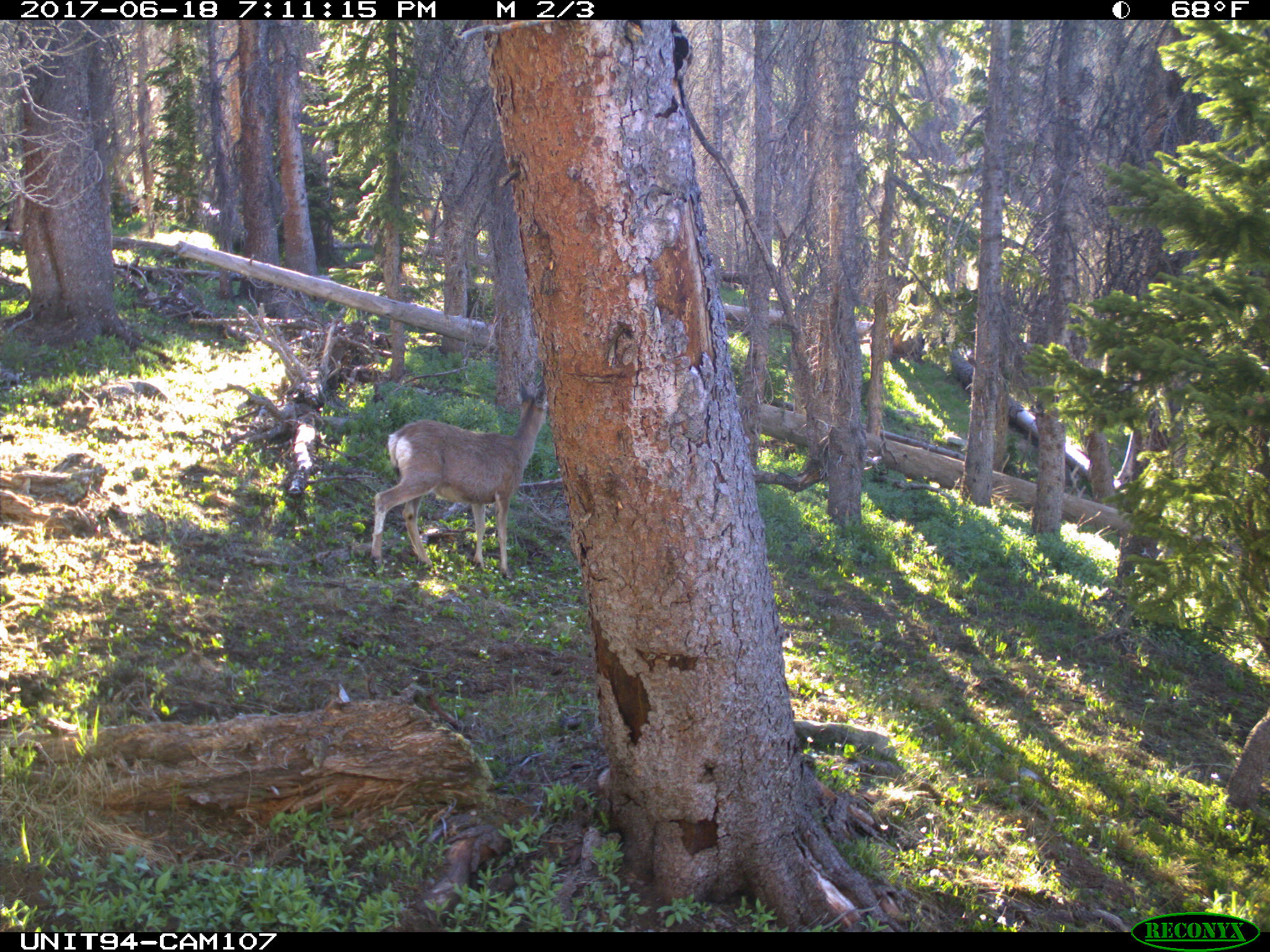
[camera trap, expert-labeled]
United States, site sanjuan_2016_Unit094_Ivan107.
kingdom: Animalia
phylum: Chordata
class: Mammalia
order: Artiodactyla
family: Cervidae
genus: Odocoileus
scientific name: Odocoileus hemionus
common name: mule deer